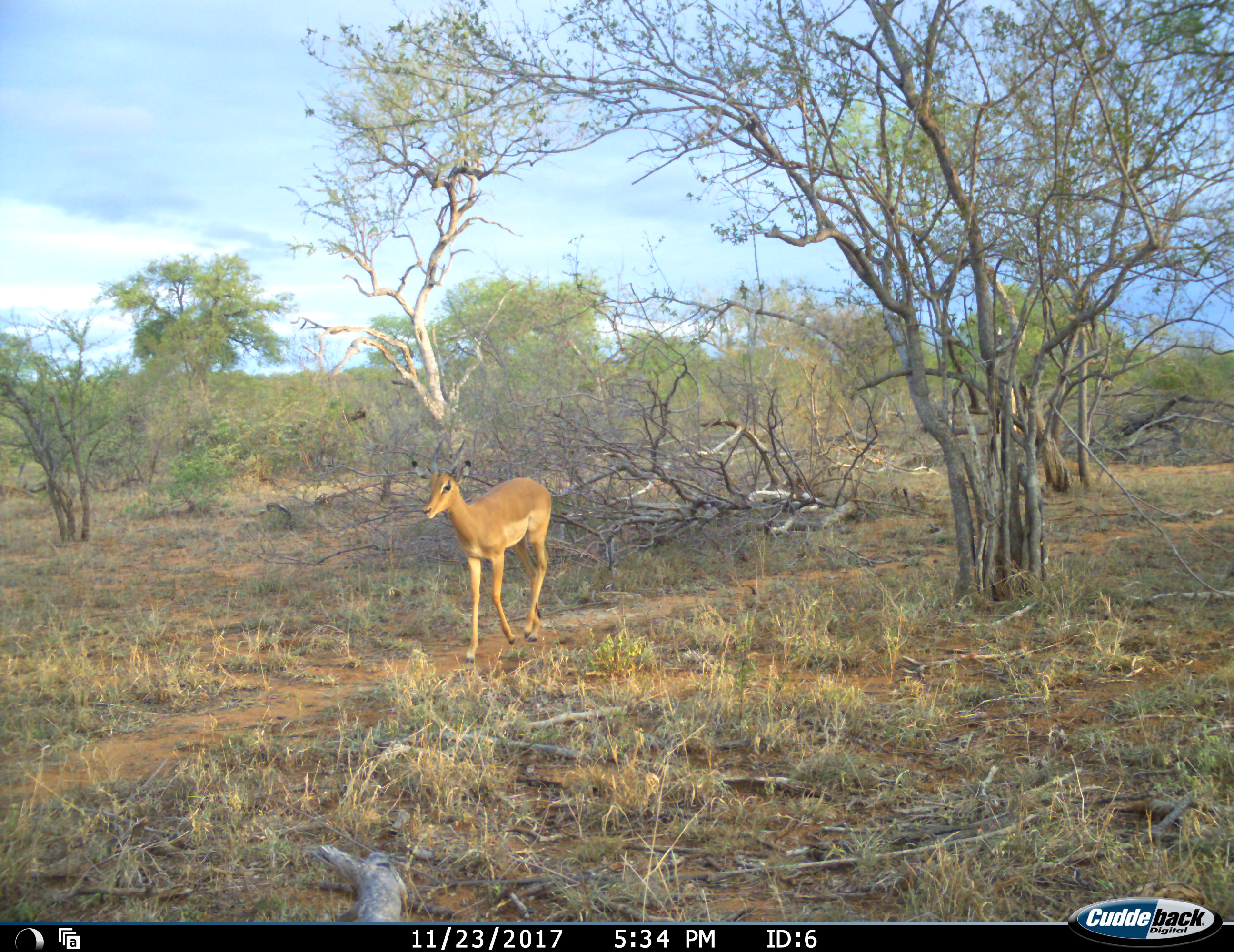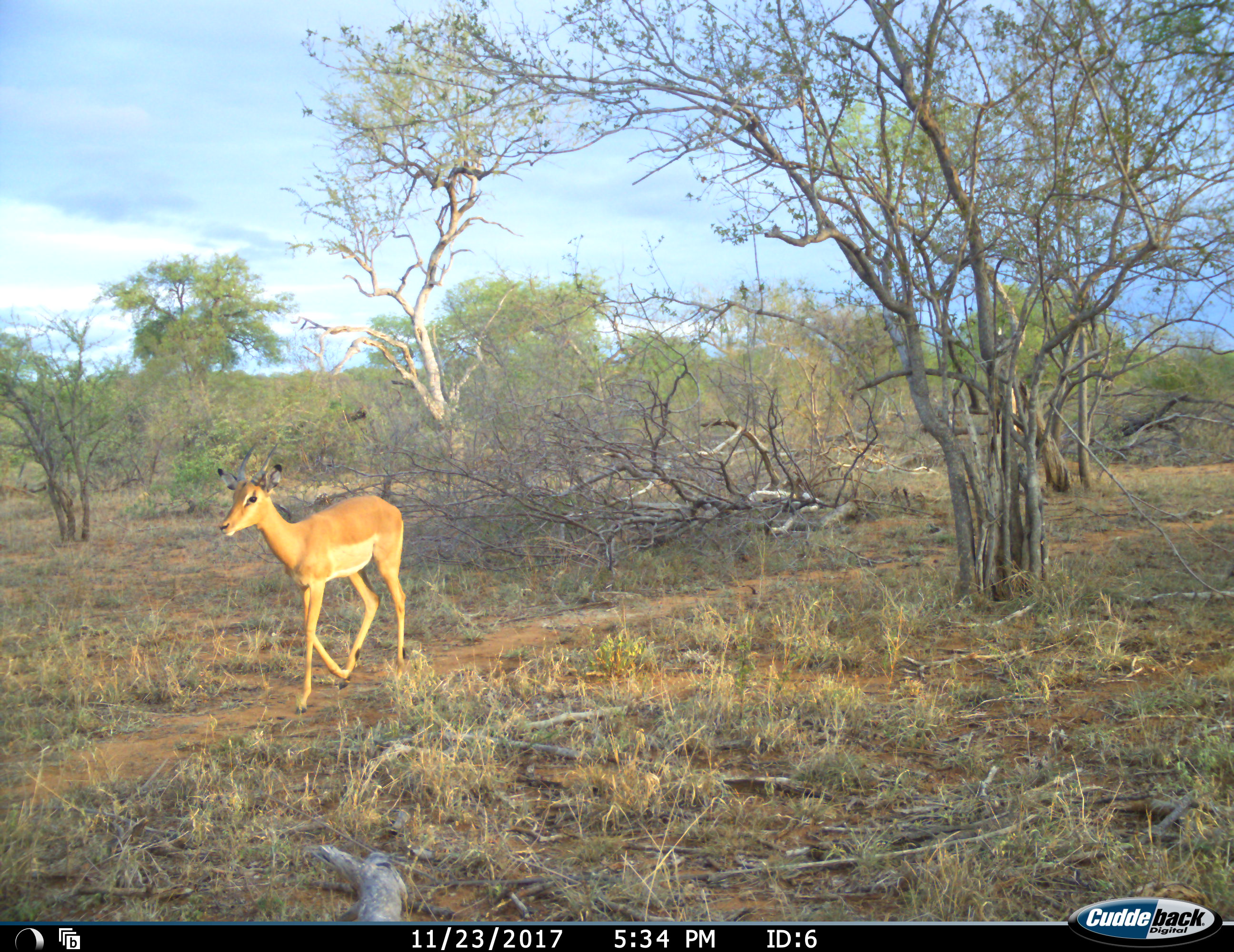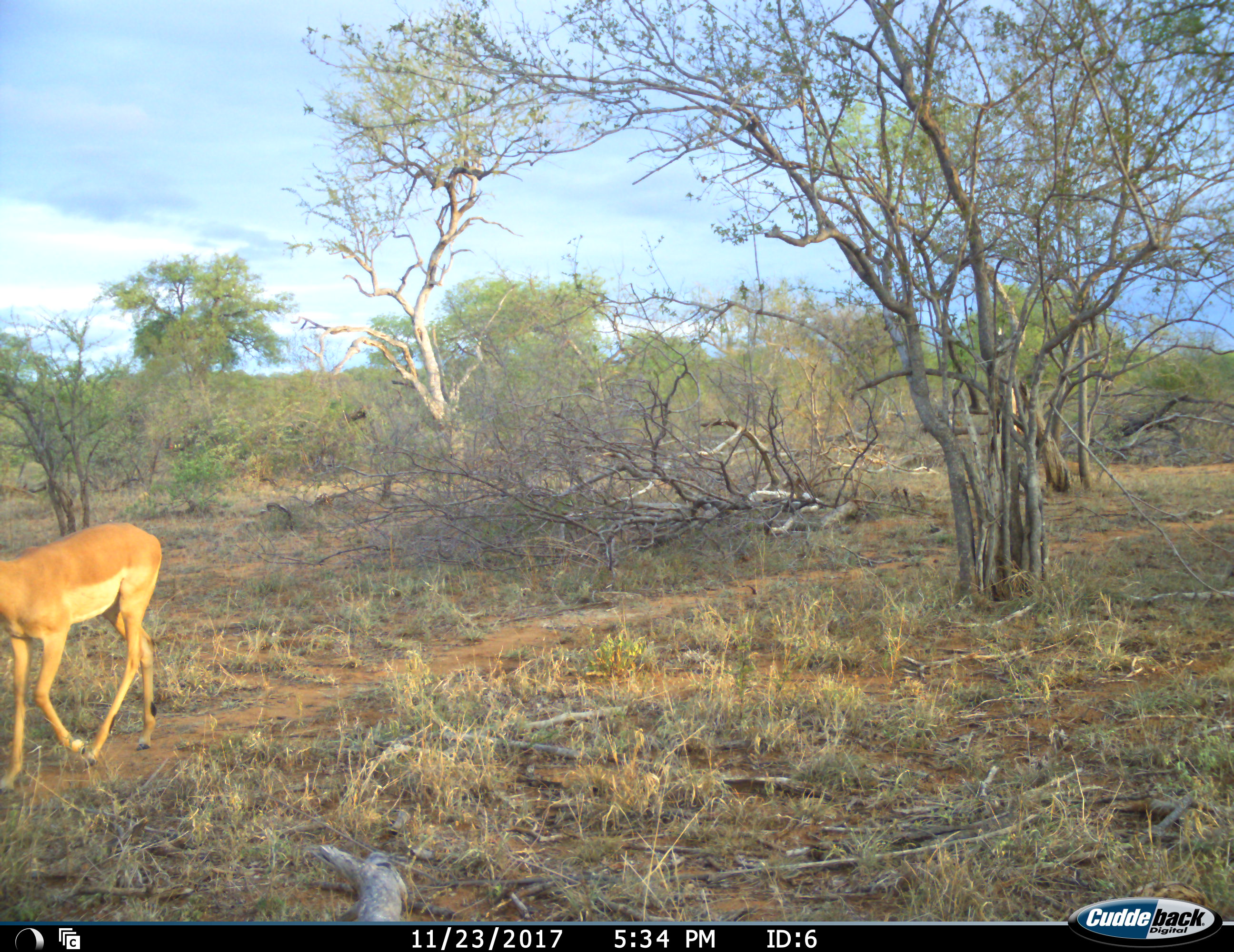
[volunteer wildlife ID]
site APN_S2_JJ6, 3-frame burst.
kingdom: Animalia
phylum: Chordata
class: Mammalia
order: Artiodactyla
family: Bovidae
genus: Aepyceros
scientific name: Aepyceros melampus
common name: impala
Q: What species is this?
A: Impala (Aepyceros melampus).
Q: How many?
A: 1.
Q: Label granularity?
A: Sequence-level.